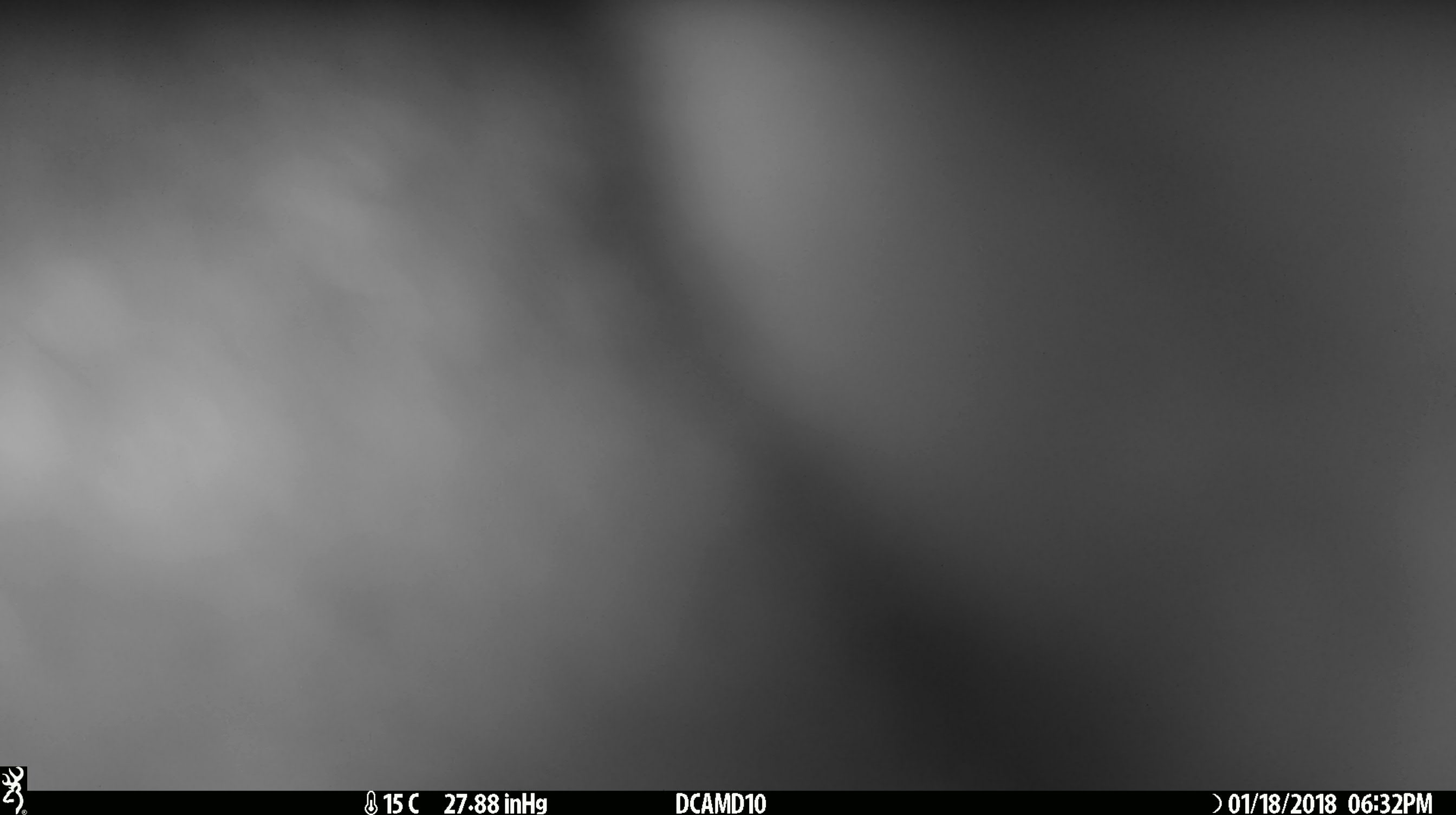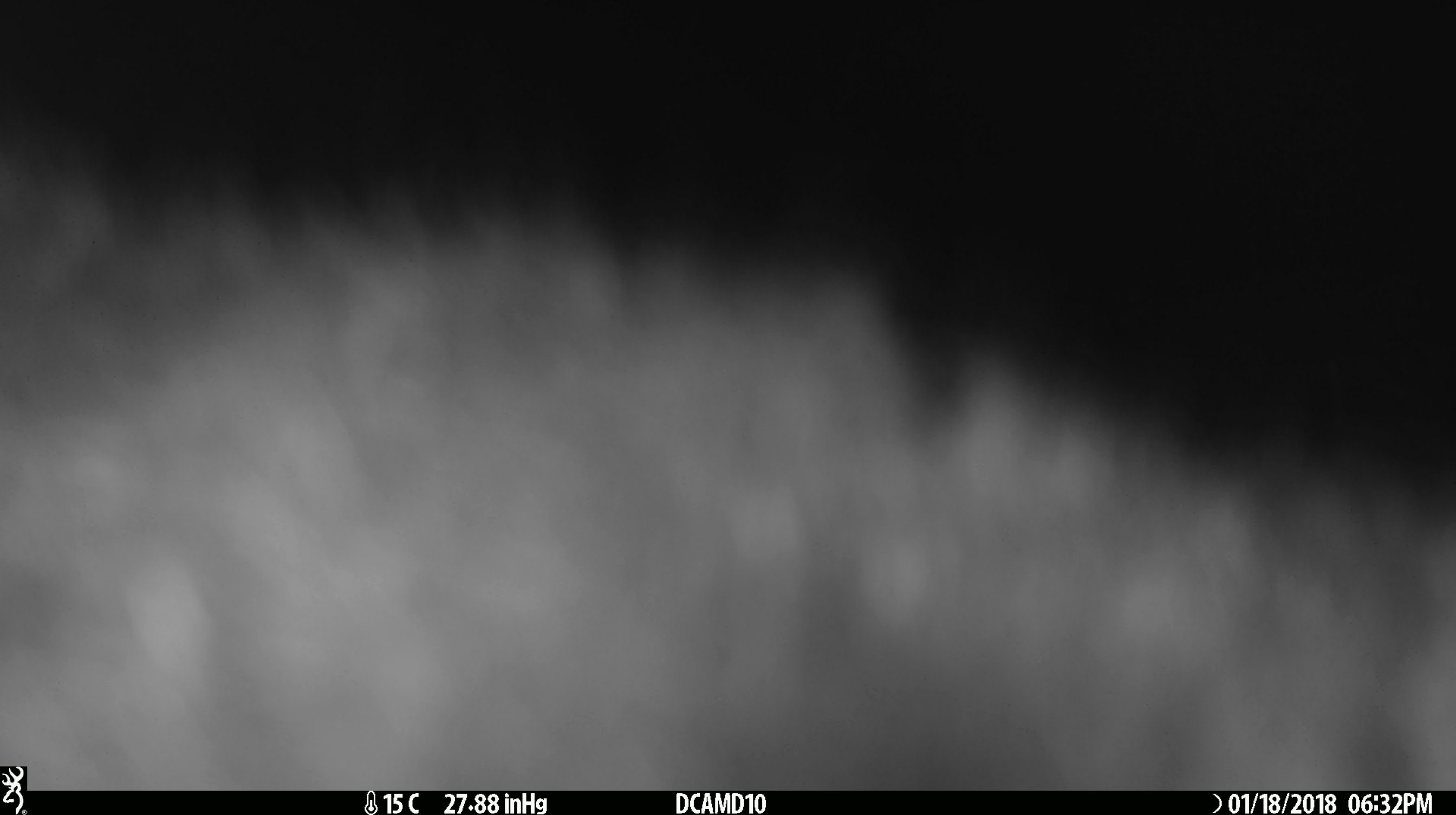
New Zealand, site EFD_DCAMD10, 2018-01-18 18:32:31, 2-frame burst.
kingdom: Animalia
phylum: Chordata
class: Mammalia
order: Diprotodontia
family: Phalangeridae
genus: Trichosurus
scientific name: Trichosurus vulpecula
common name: common brushtail possum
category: possum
Possum (common brushtail possum) (Trichosurus vulpecula).